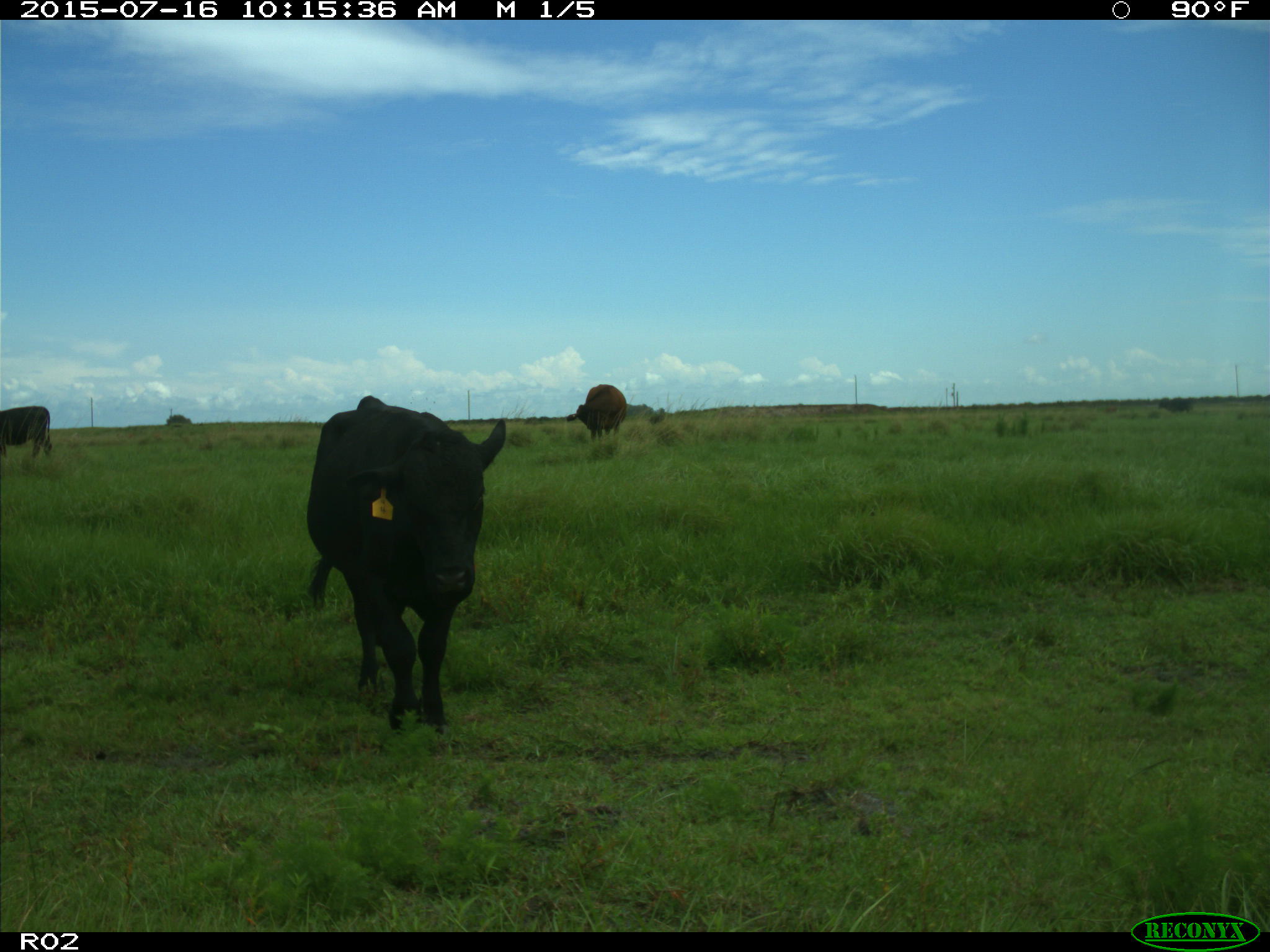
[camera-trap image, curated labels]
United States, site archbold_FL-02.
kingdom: Animalia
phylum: Chordata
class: Mammalia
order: Artiodactyla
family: Bovidae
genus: Bos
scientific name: Bos taurus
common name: domestic cow